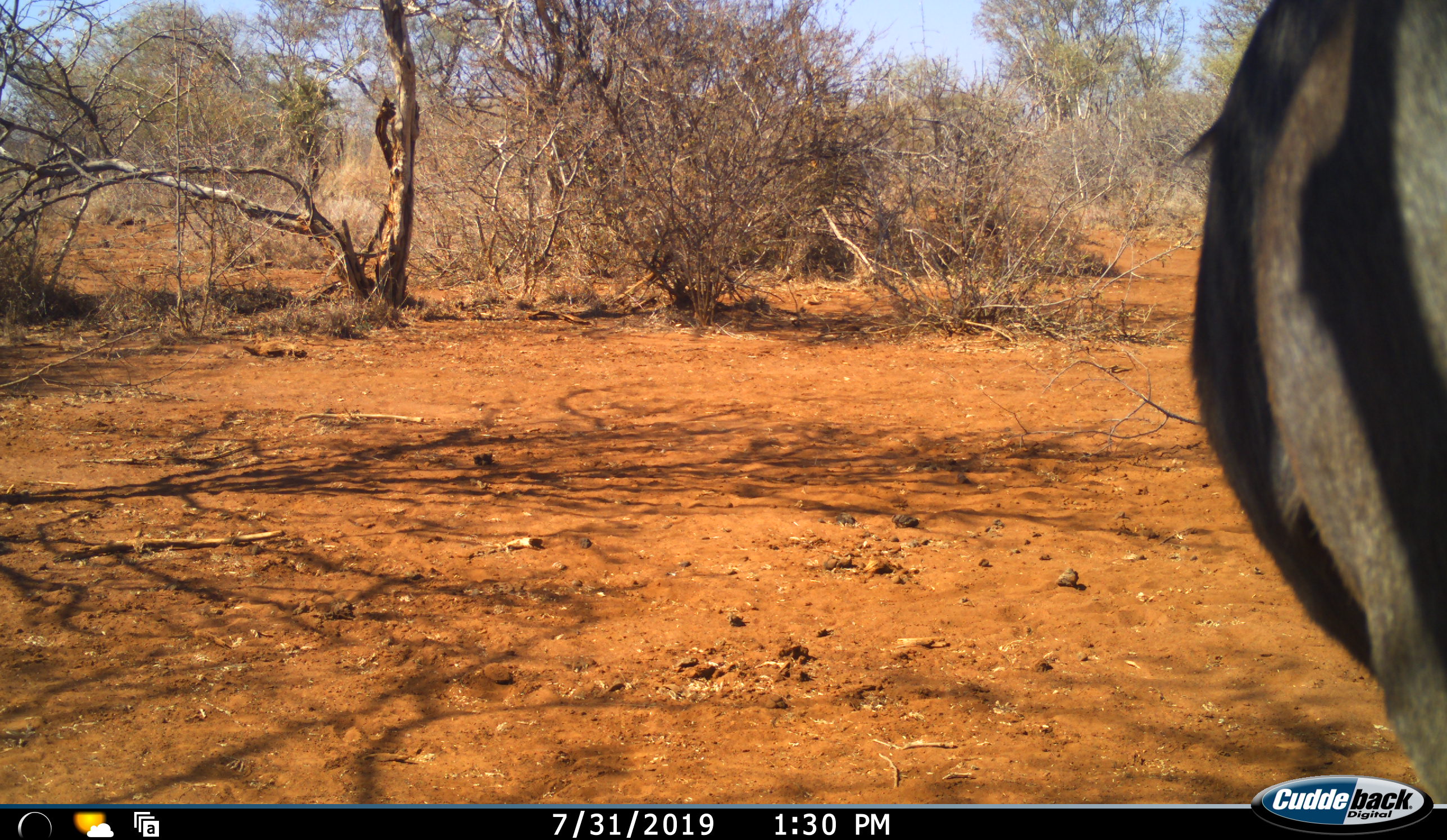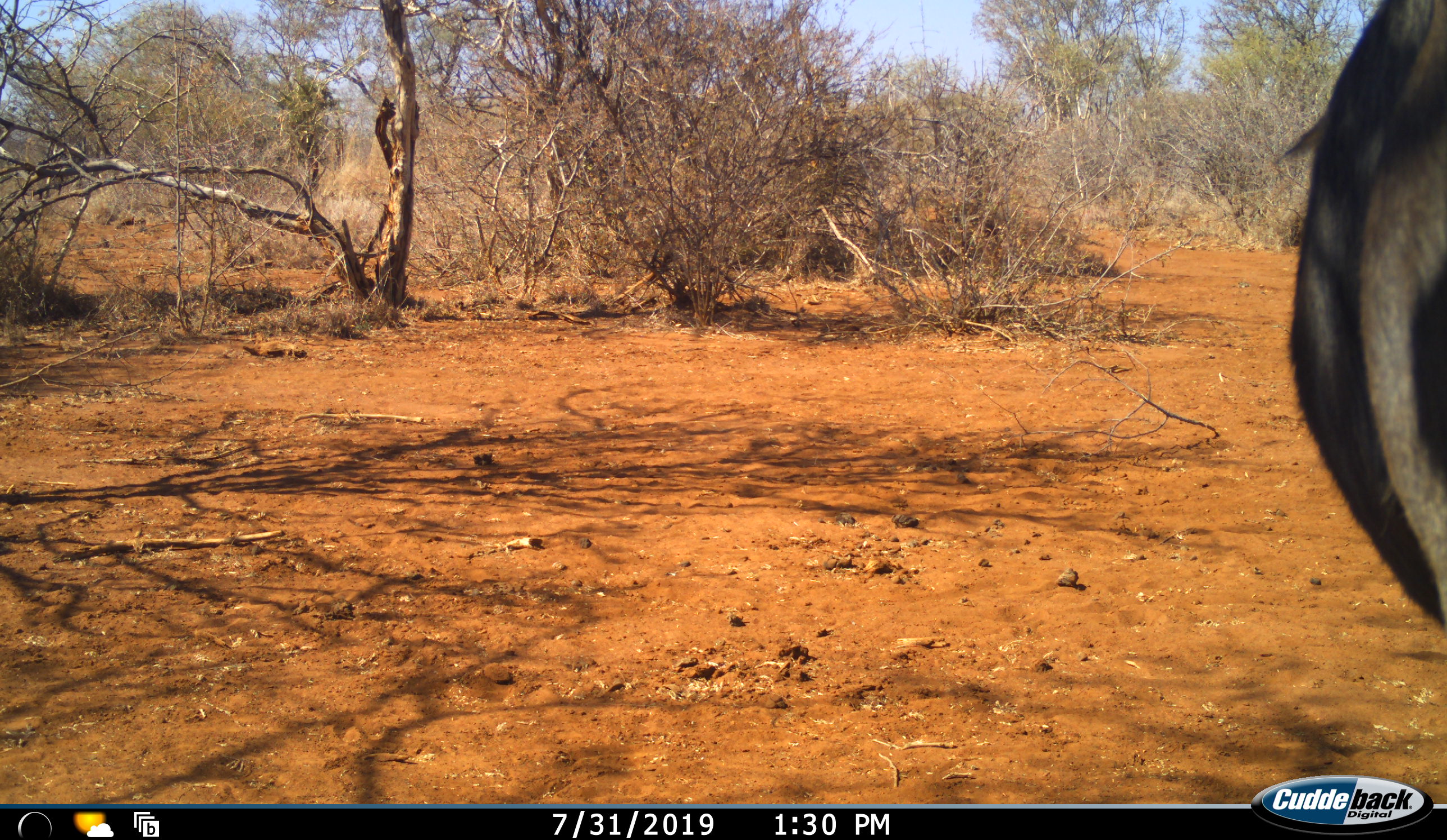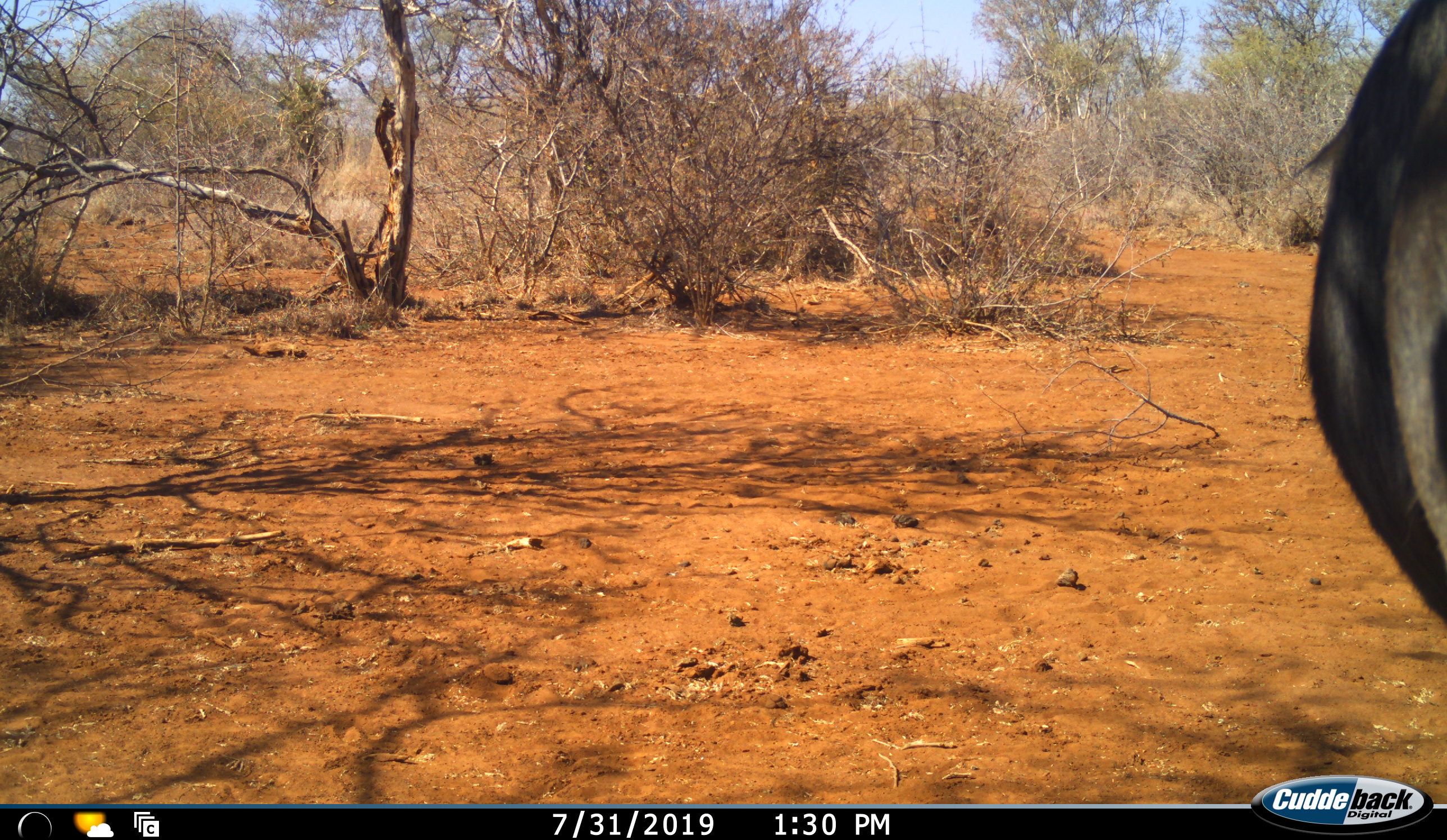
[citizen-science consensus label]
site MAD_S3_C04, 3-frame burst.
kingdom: Animalia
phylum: Chordata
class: Mammalia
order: Perissodactyla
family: Equidae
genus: Equus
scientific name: Equus quagga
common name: plains zebra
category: zebraplains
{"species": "zebraplains (plains zebra) (Equus quagga)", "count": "1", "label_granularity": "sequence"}